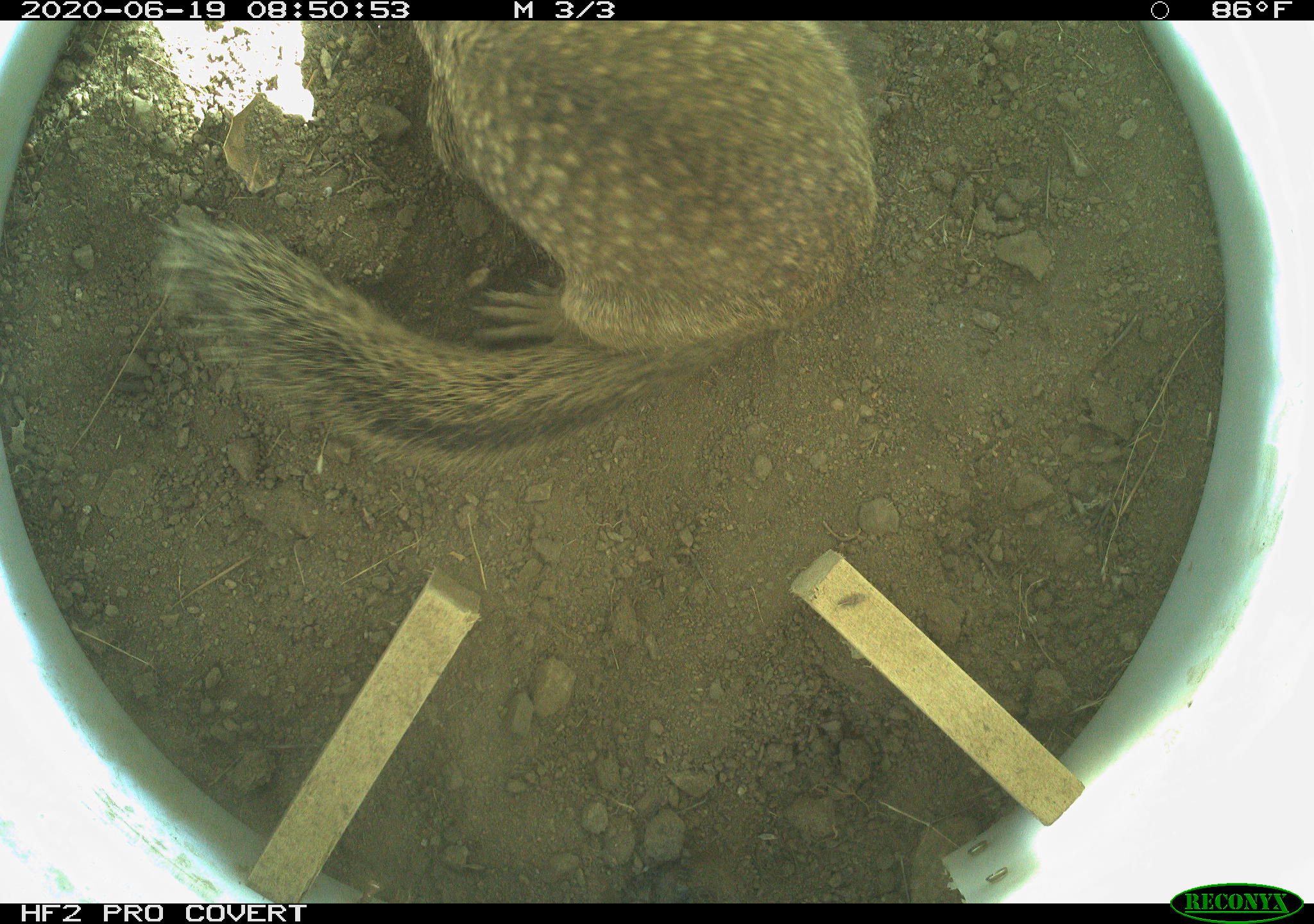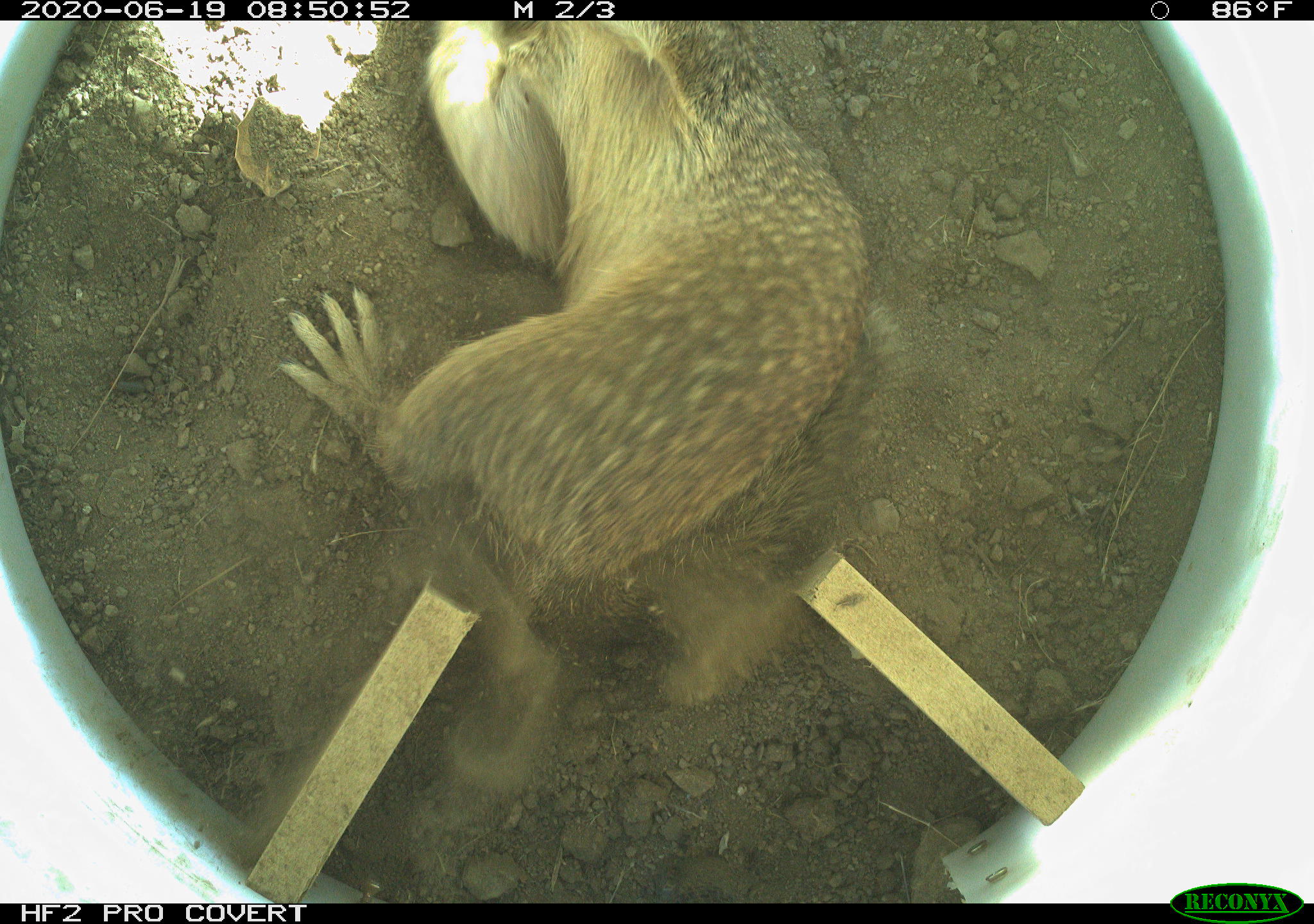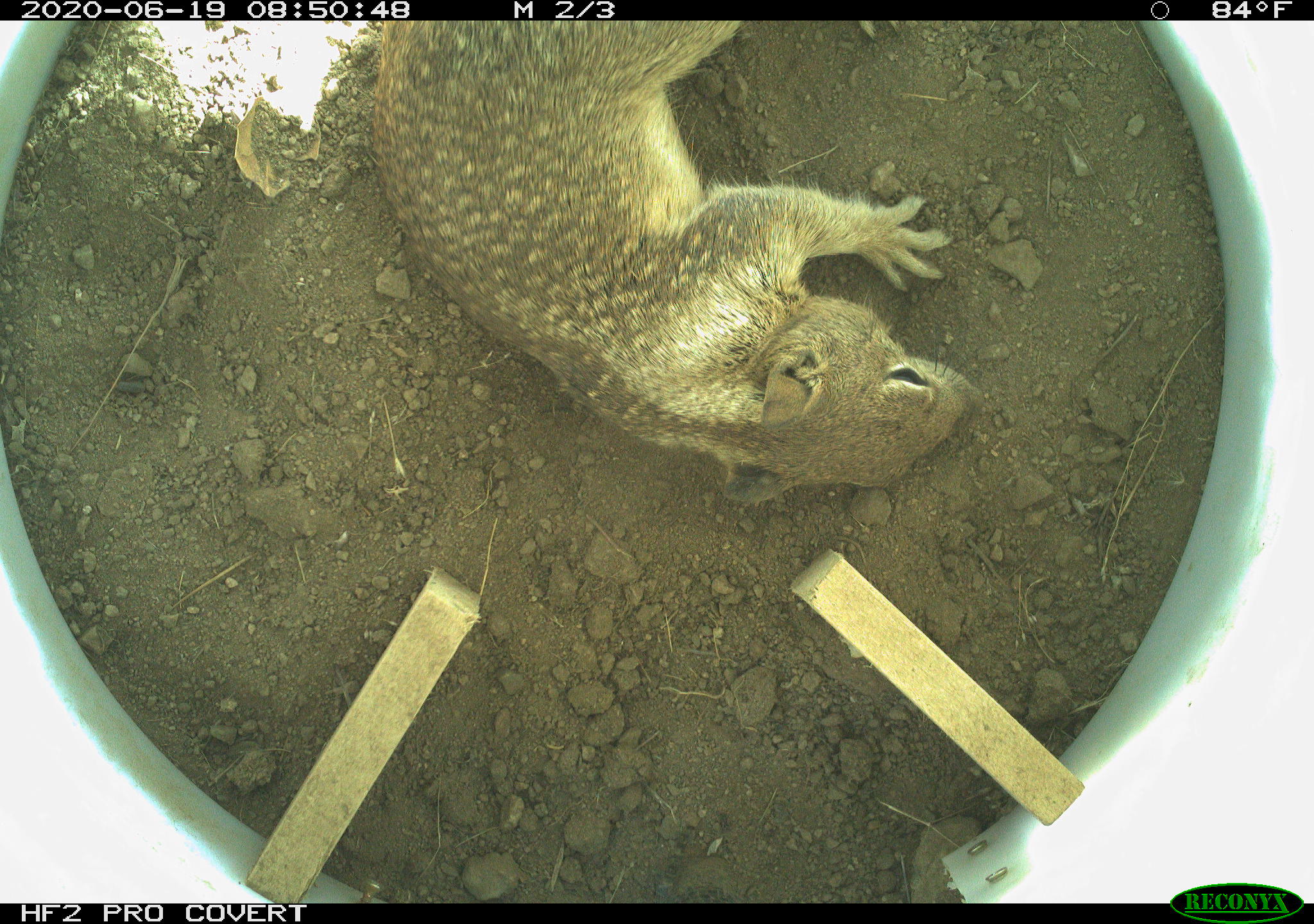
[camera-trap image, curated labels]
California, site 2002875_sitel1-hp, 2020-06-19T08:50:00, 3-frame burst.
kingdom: Animalia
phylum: Chordata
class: Mammalia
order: Rodentia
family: Sciuridae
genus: Otospermophilus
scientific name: Otospermophilus beecheyi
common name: california ground squirrel